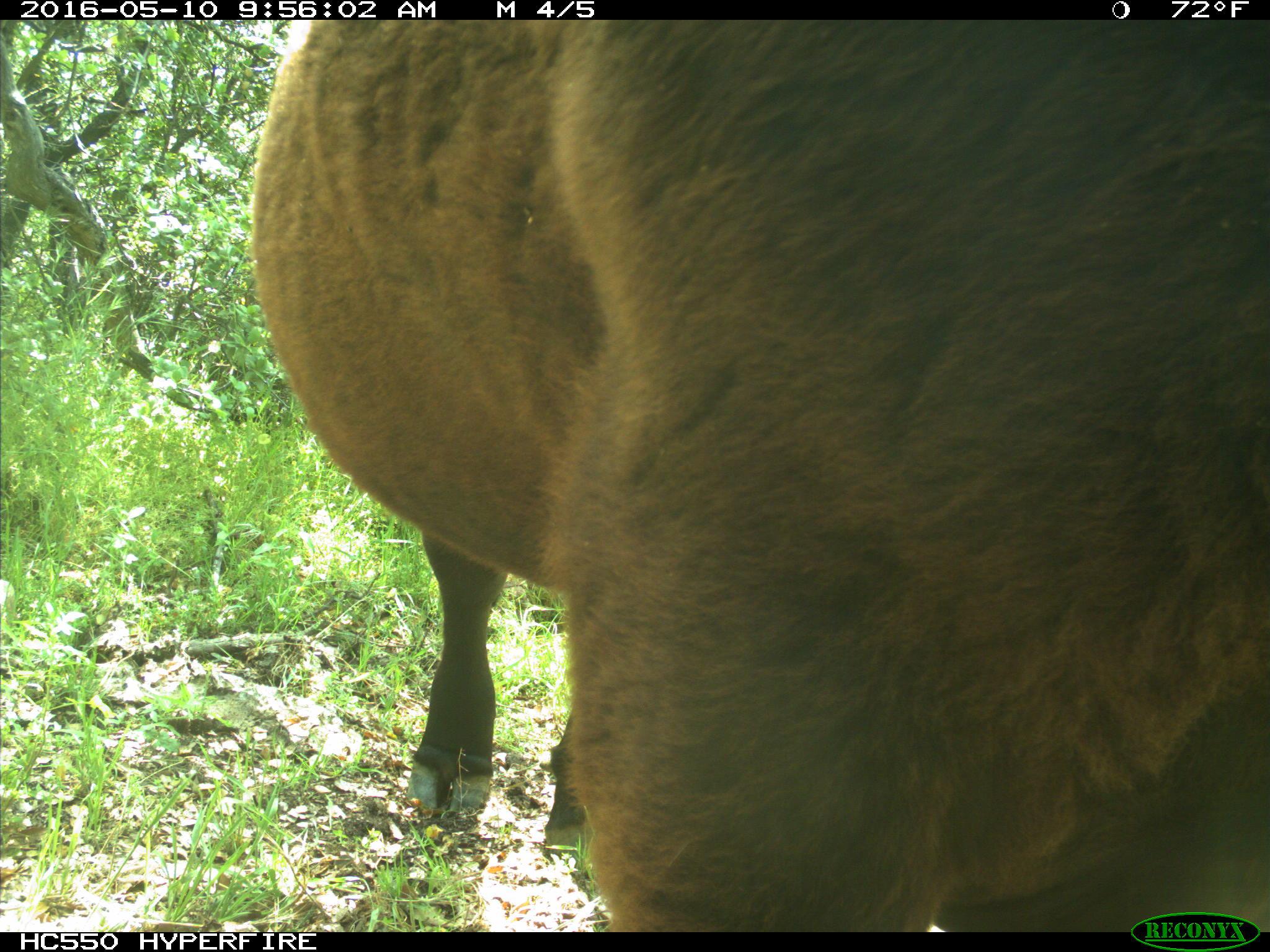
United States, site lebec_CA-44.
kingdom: Animalia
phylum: Chordata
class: Mammalia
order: Artiodactyla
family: Bovidae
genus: Bos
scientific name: Bos taurus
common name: domestic cow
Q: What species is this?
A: Bos taurus (domestic cow).